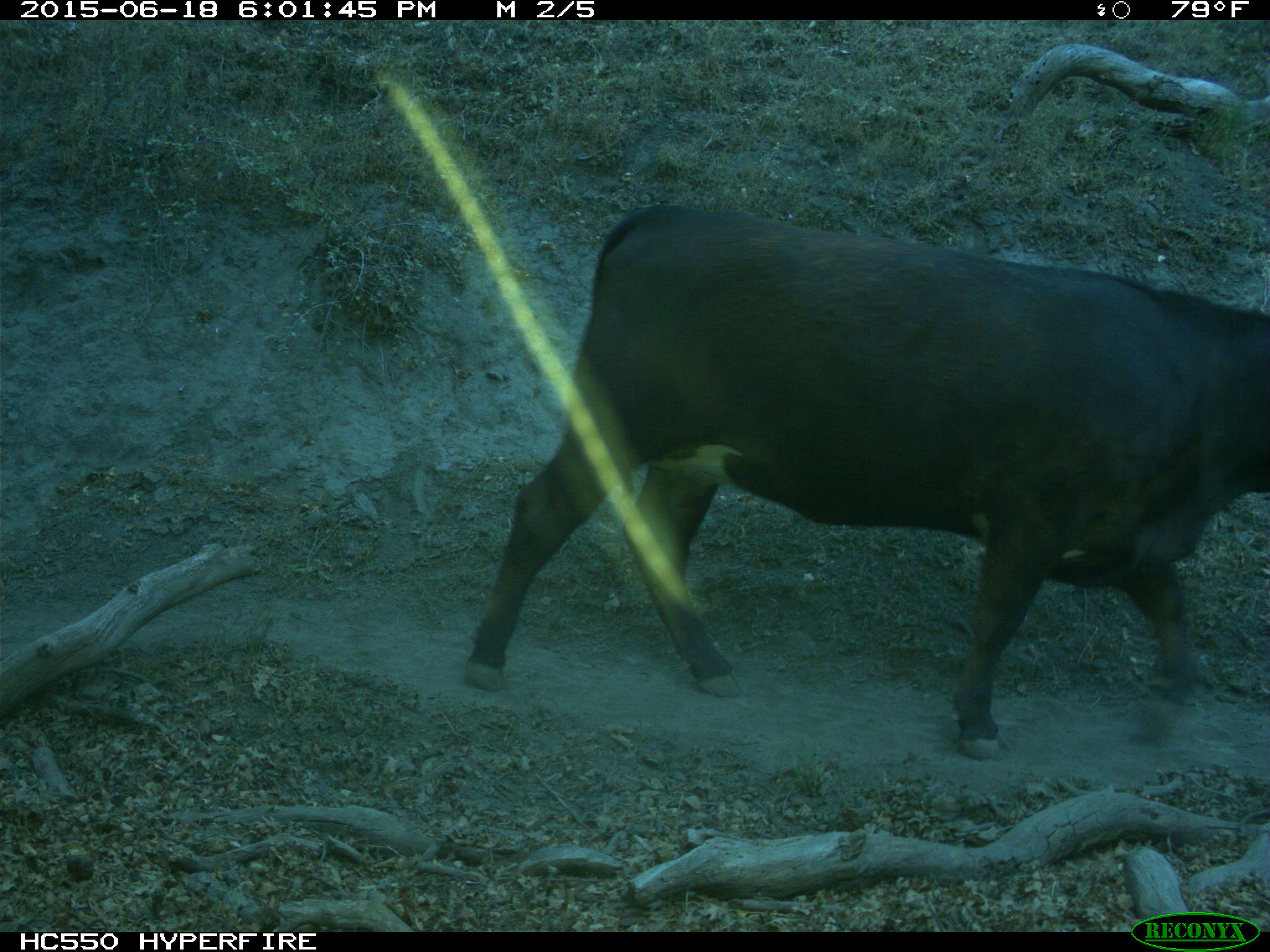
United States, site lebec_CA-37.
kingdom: Animalia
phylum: Chordata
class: Mammalia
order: Artiodactyla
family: Bovidae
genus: Bos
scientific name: Bos taurus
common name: domestic cow